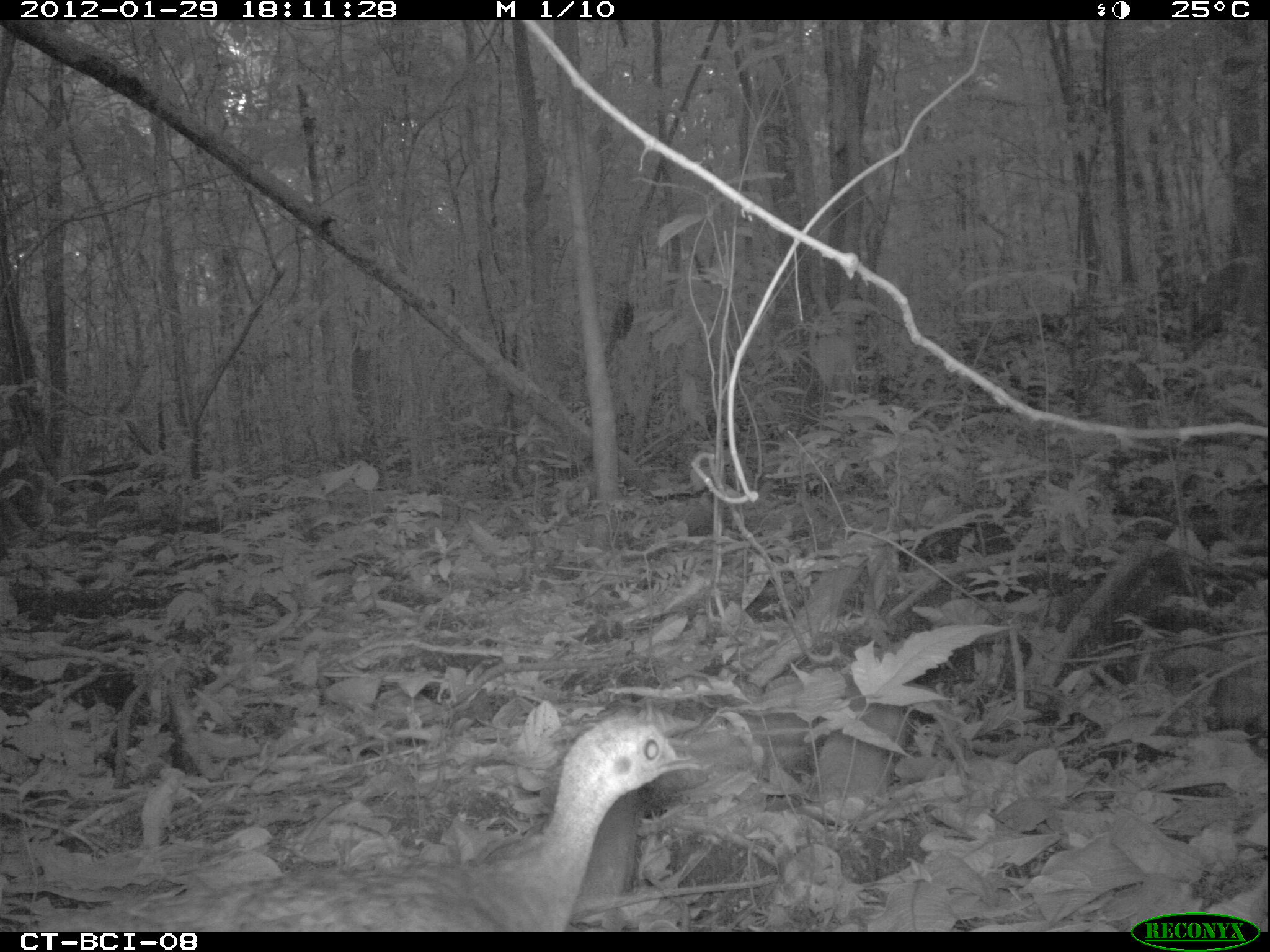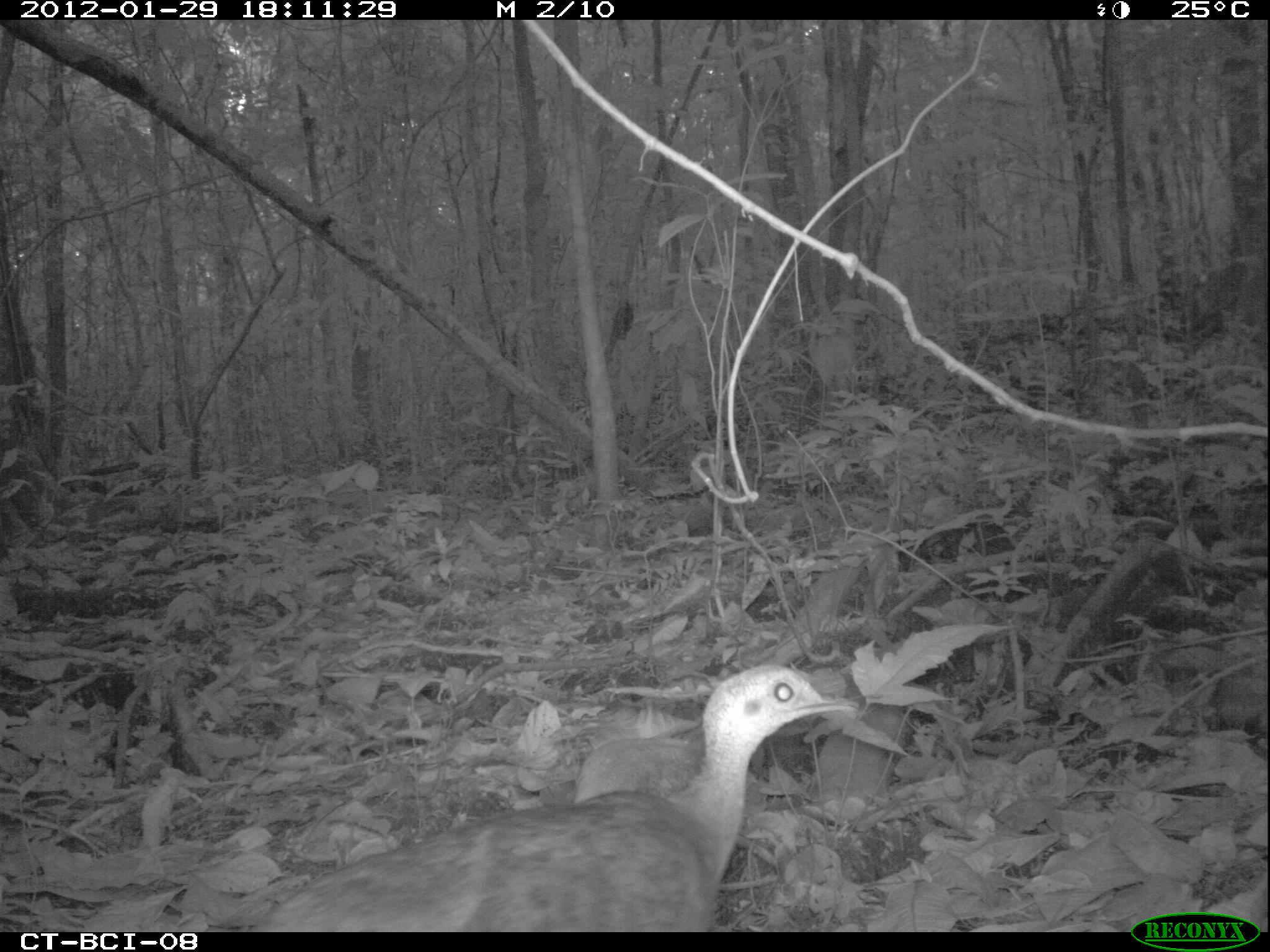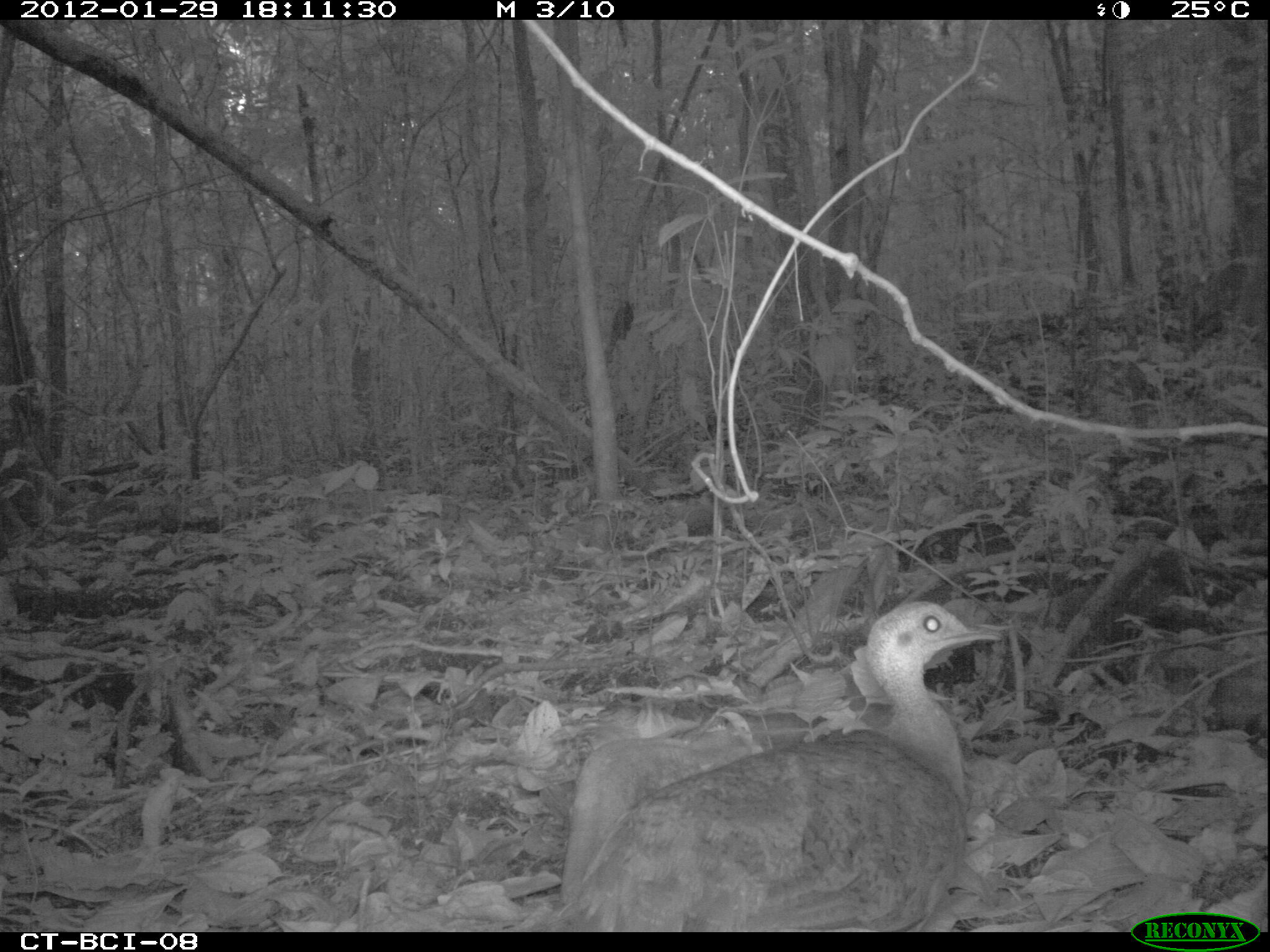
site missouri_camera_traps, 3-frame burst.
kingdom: Animalia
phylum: Chordata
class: Aves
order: Tinamiformes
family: Tinamidae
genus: Tinamus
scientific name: Tinamus major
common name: great tinamou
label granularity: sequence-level